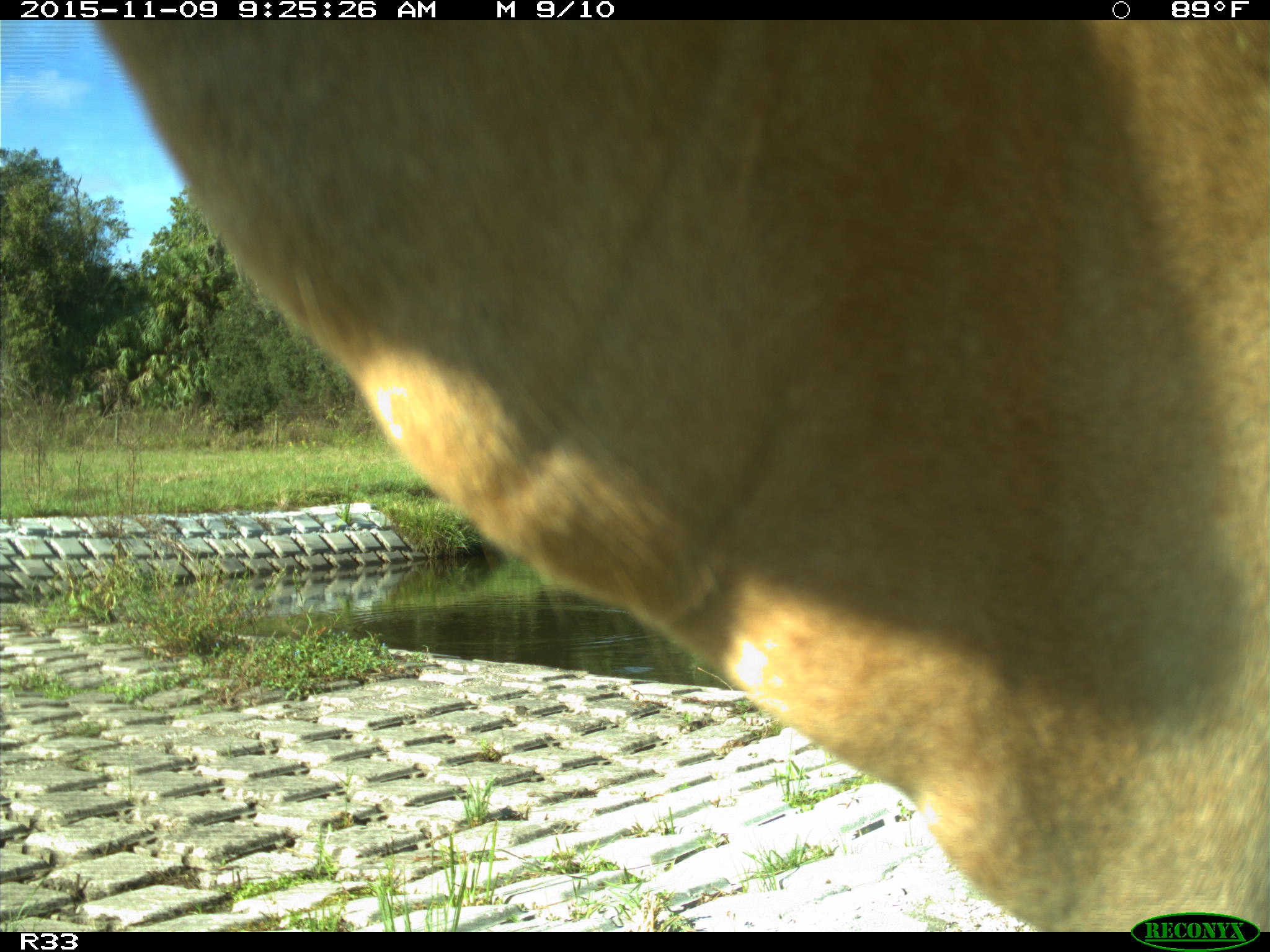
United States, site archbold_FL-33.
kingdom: Animalia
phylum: Chordata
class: Mammalia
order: Artiodactyla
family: Bovidae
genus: Bos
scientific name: Bos taurus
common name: domestic cow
Bos taurus (domestic cow).